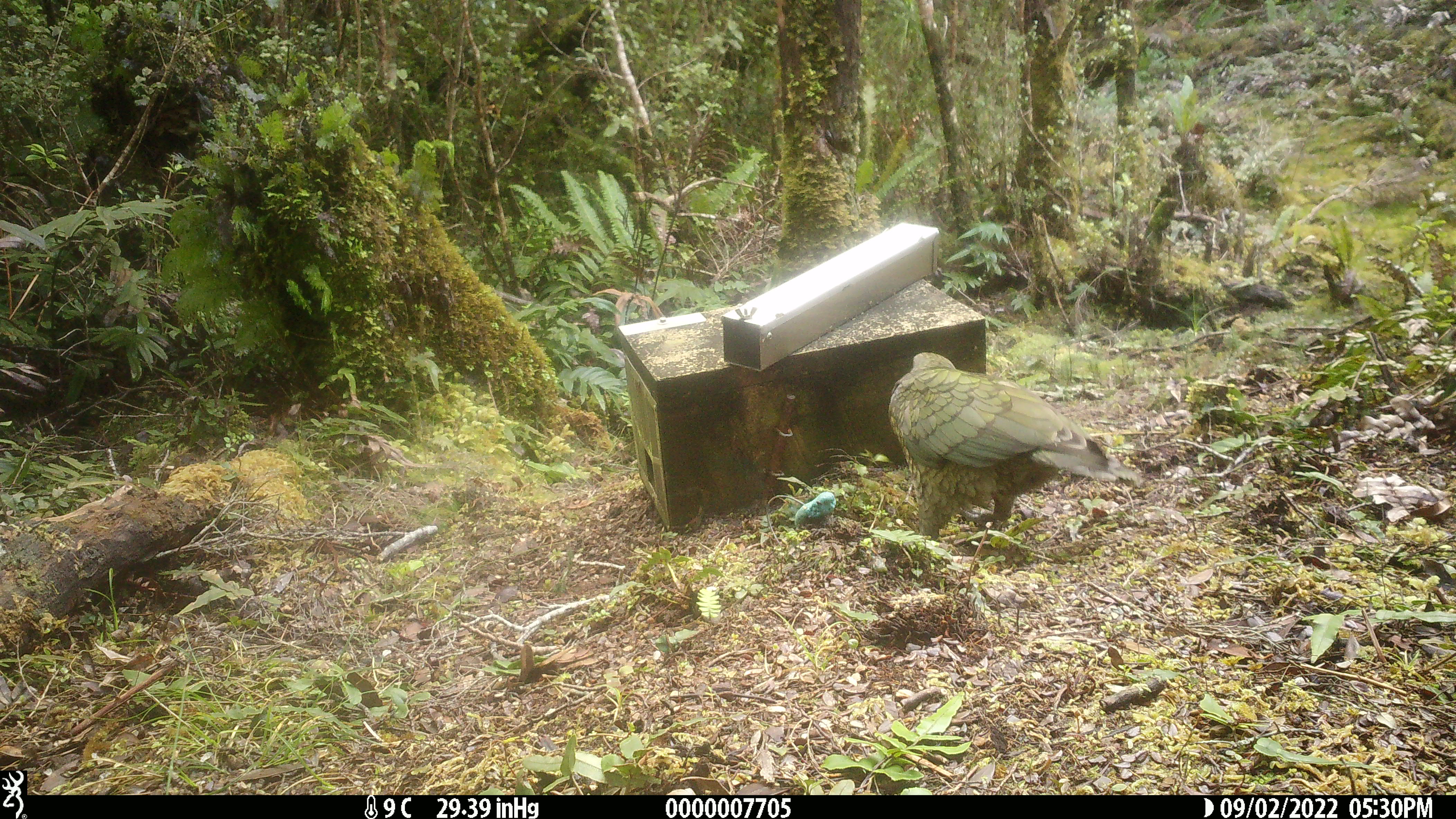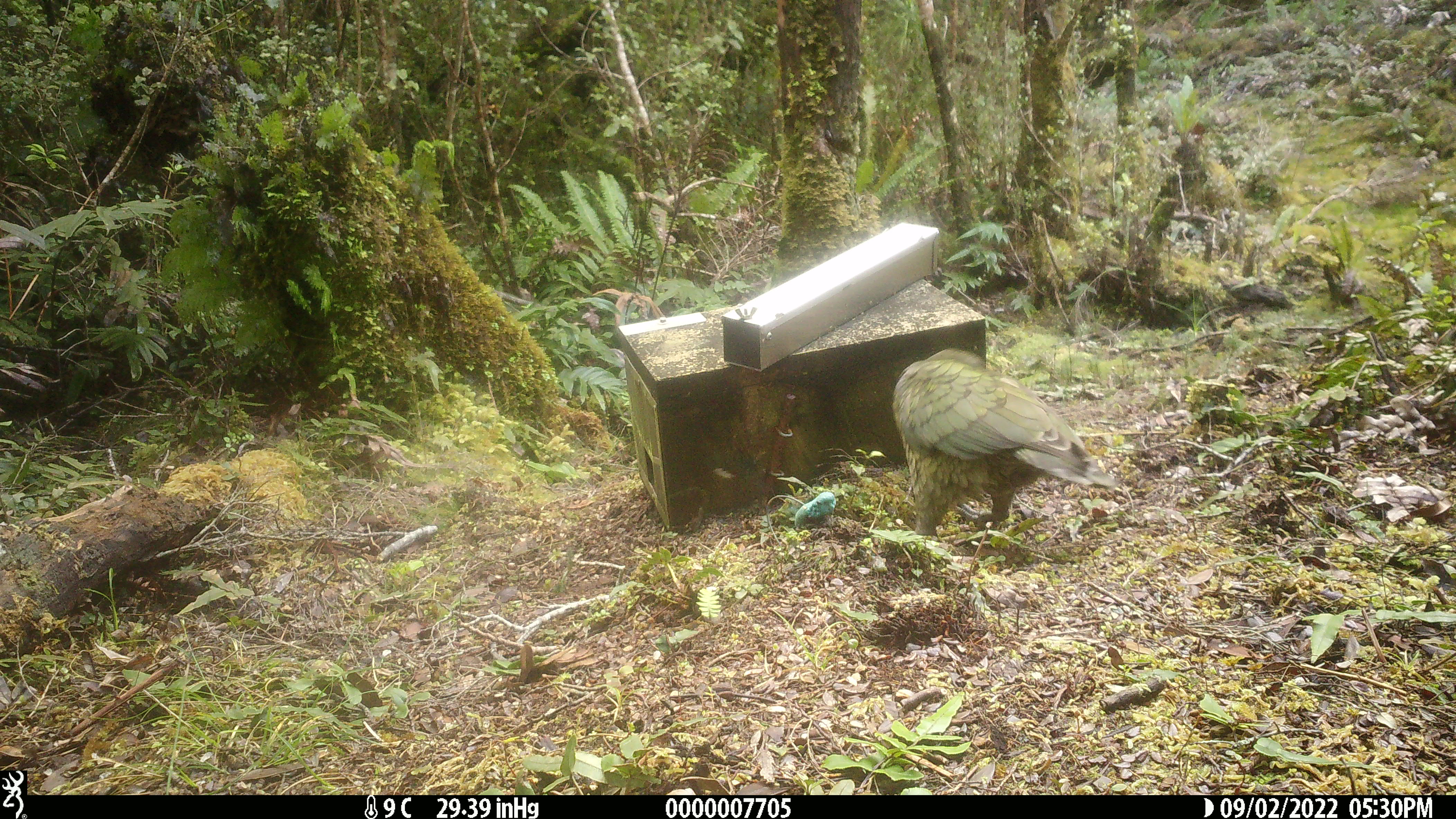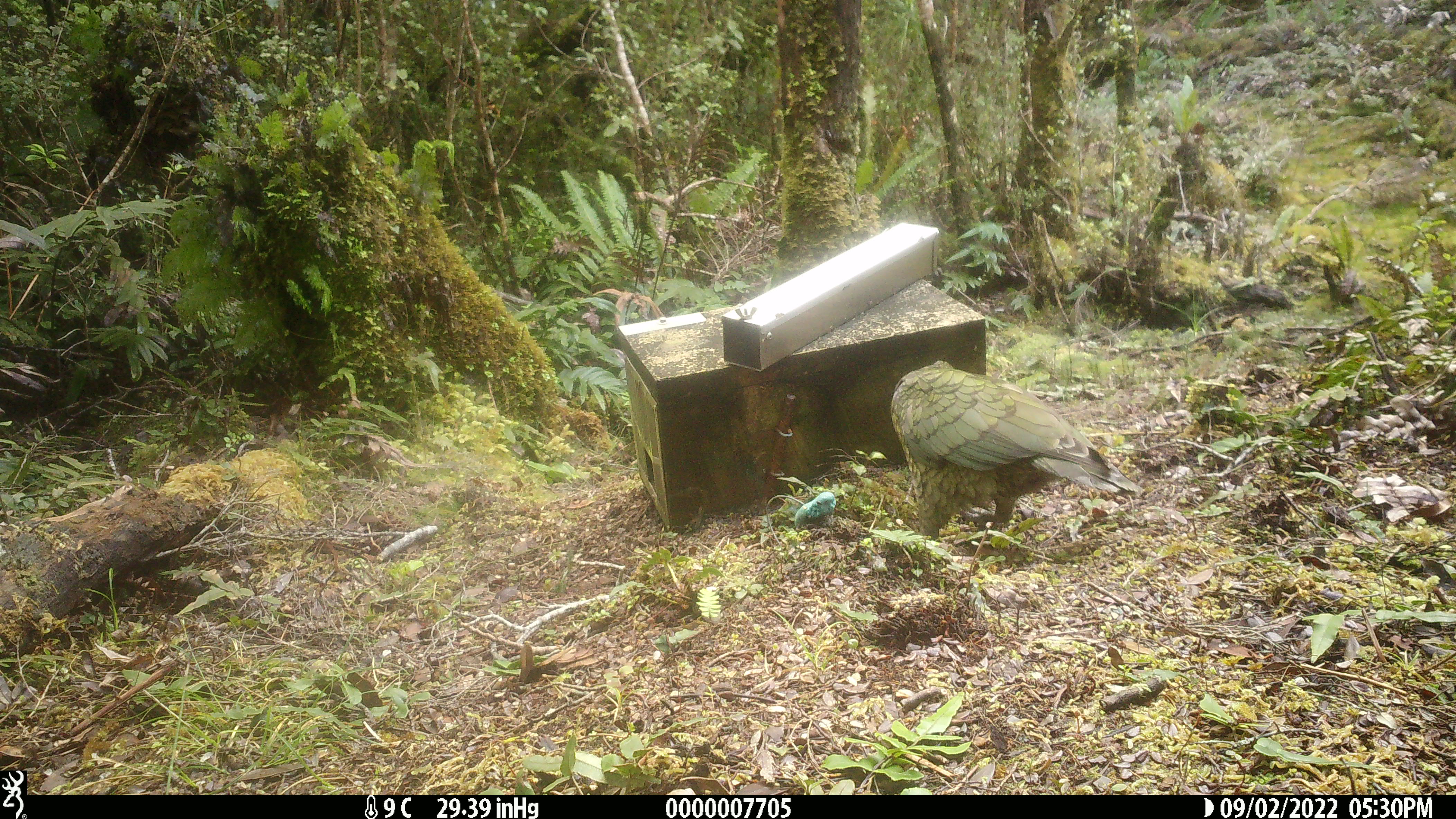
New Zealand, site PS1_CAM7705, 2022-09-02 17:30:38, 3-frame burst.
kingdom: Animalia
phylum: Chordata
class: Aves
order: Psittaciformes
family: Strigopidae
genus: Nestor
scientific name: Nestor notabilis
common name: kea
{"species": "kea (Nestor notabilis)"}